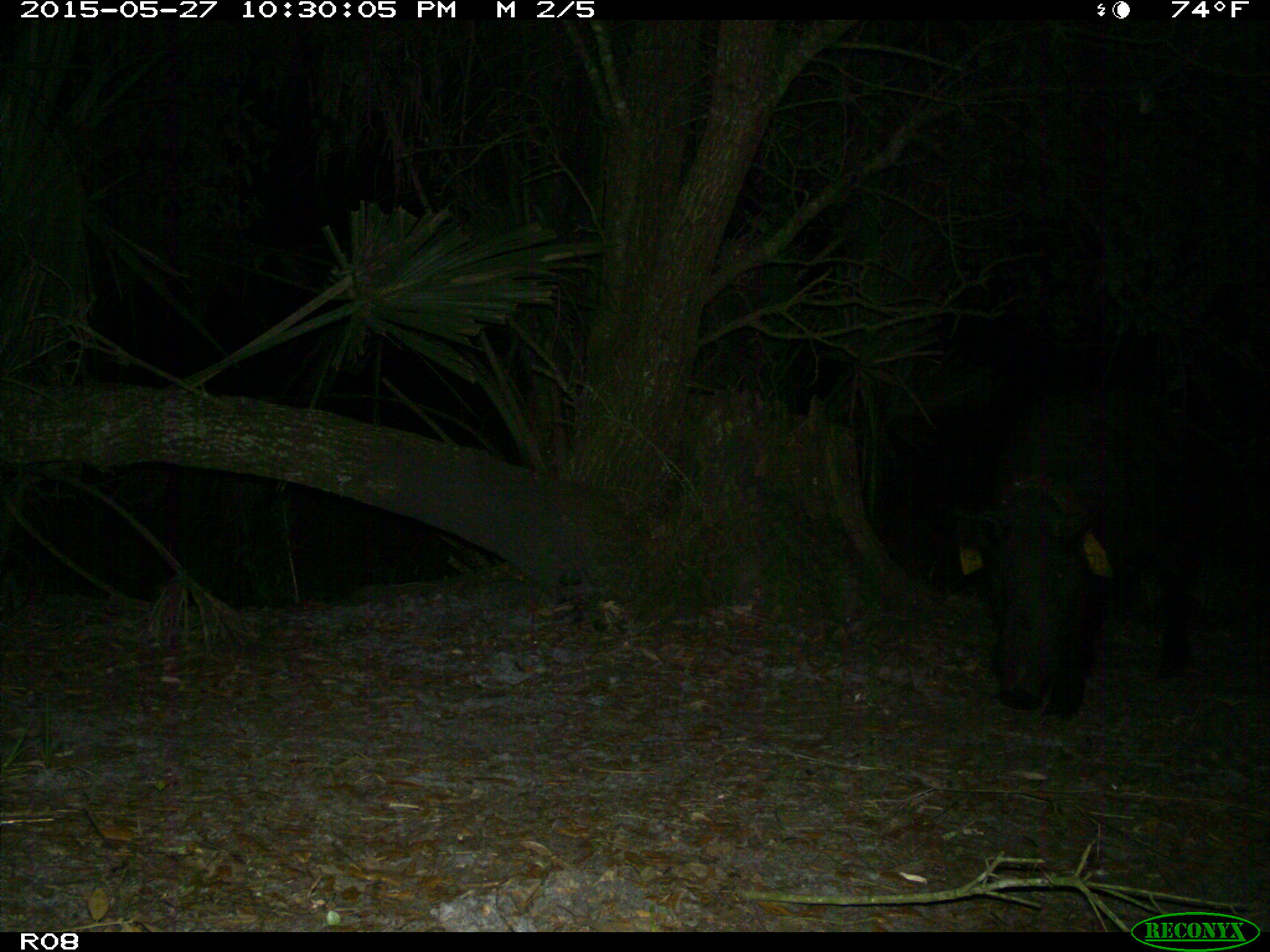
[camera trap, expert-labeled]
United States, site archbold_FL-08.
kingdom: Animalia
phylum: Chordata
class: Mammalia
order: Artiodactyla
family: Suidae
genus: Sus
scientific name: Sus scrofa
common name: wild boar